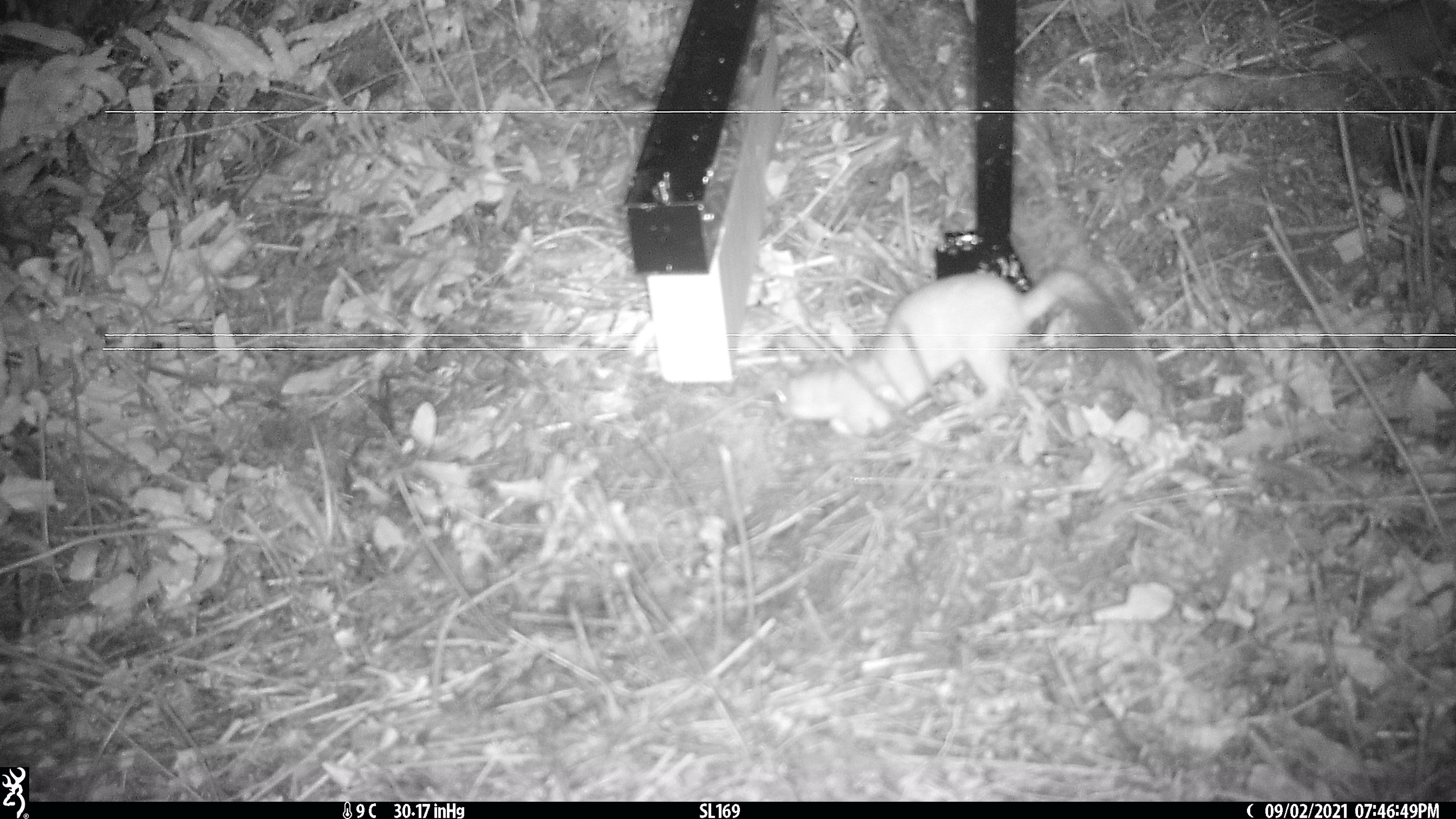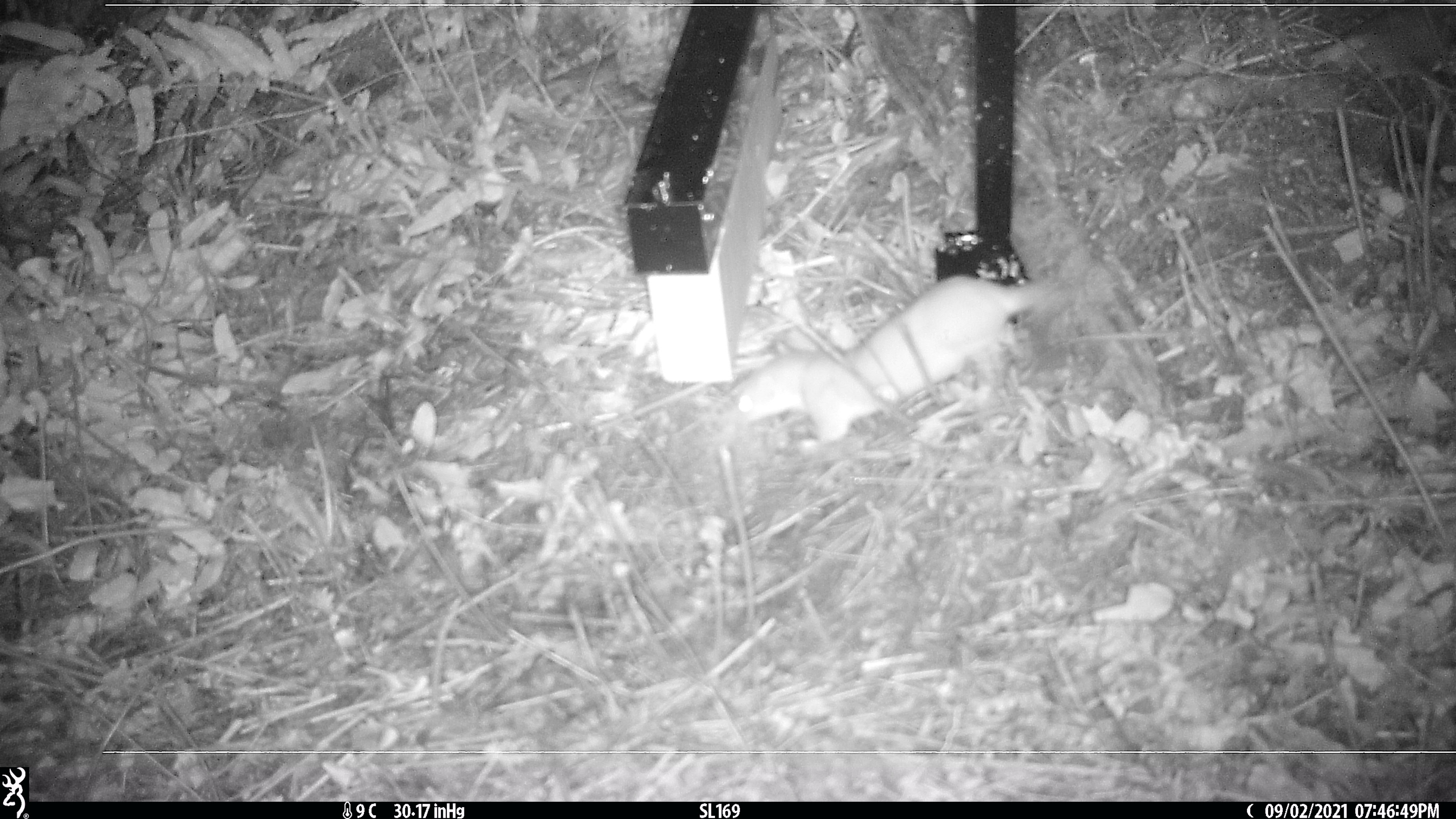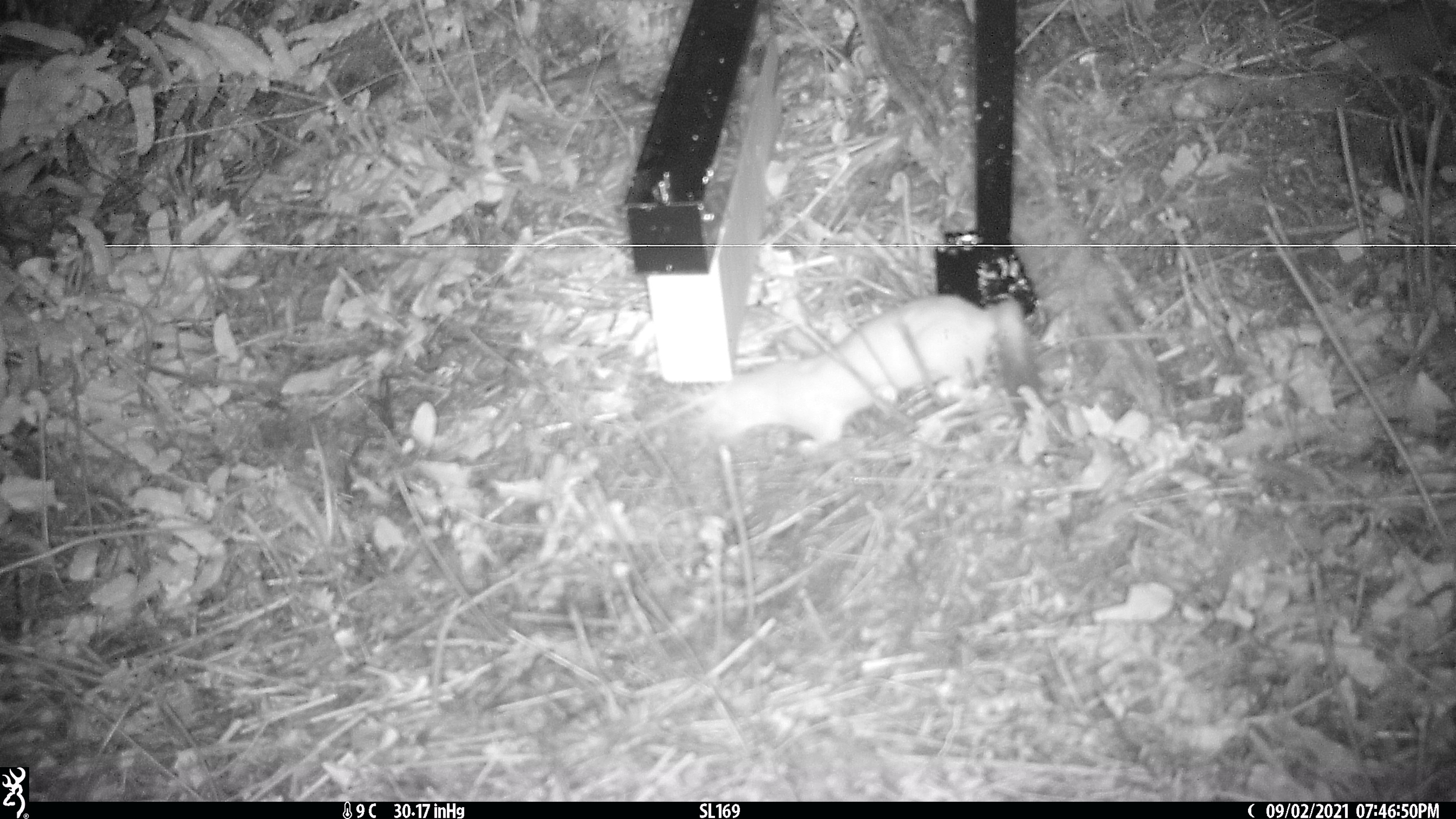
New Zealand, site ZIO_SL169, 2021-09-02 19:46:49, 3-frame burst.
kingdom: Animalia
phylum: Chordata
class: Mammalia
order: Carnivora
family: Mustelidae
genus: Mustela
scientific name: Mustela erminea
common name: stoat